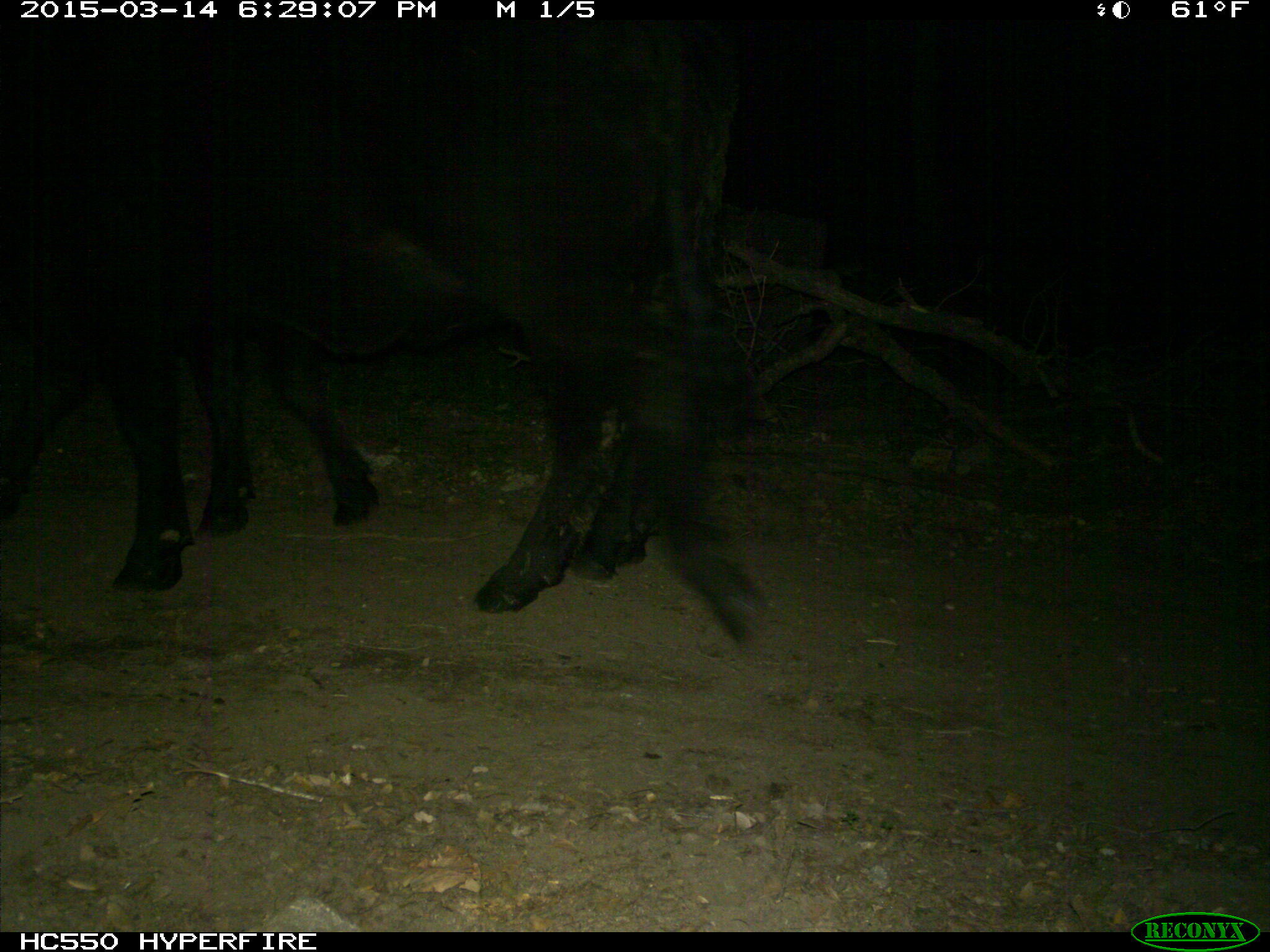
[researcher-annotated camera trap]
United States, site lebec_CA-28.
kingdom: Animalia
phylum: Chordata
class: Mammalia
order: Artiodactyla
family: Bovidae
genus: Bos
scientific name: Bos taurus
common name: domestic cow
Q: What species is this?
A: Bos taurus (domestic cow).